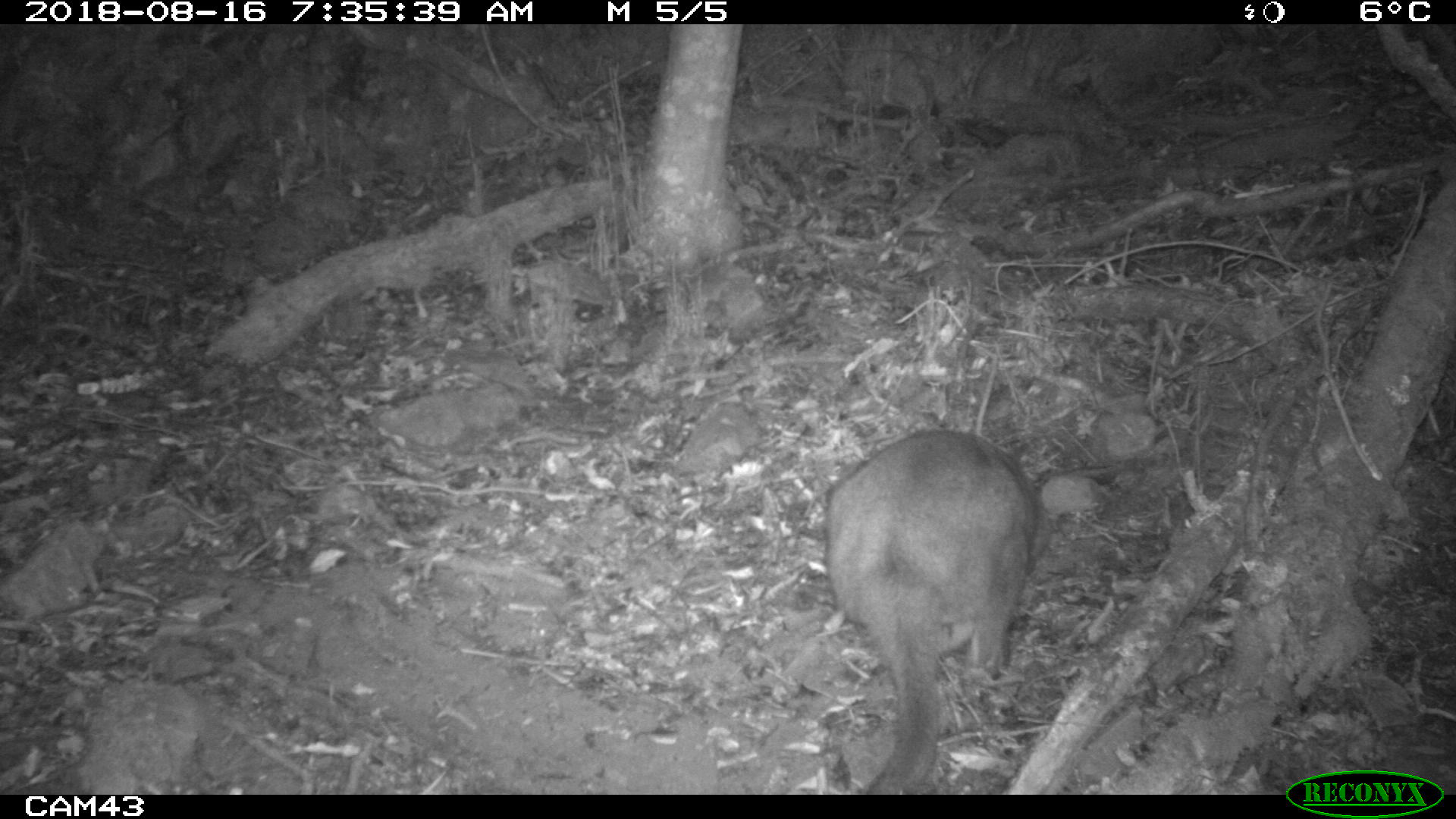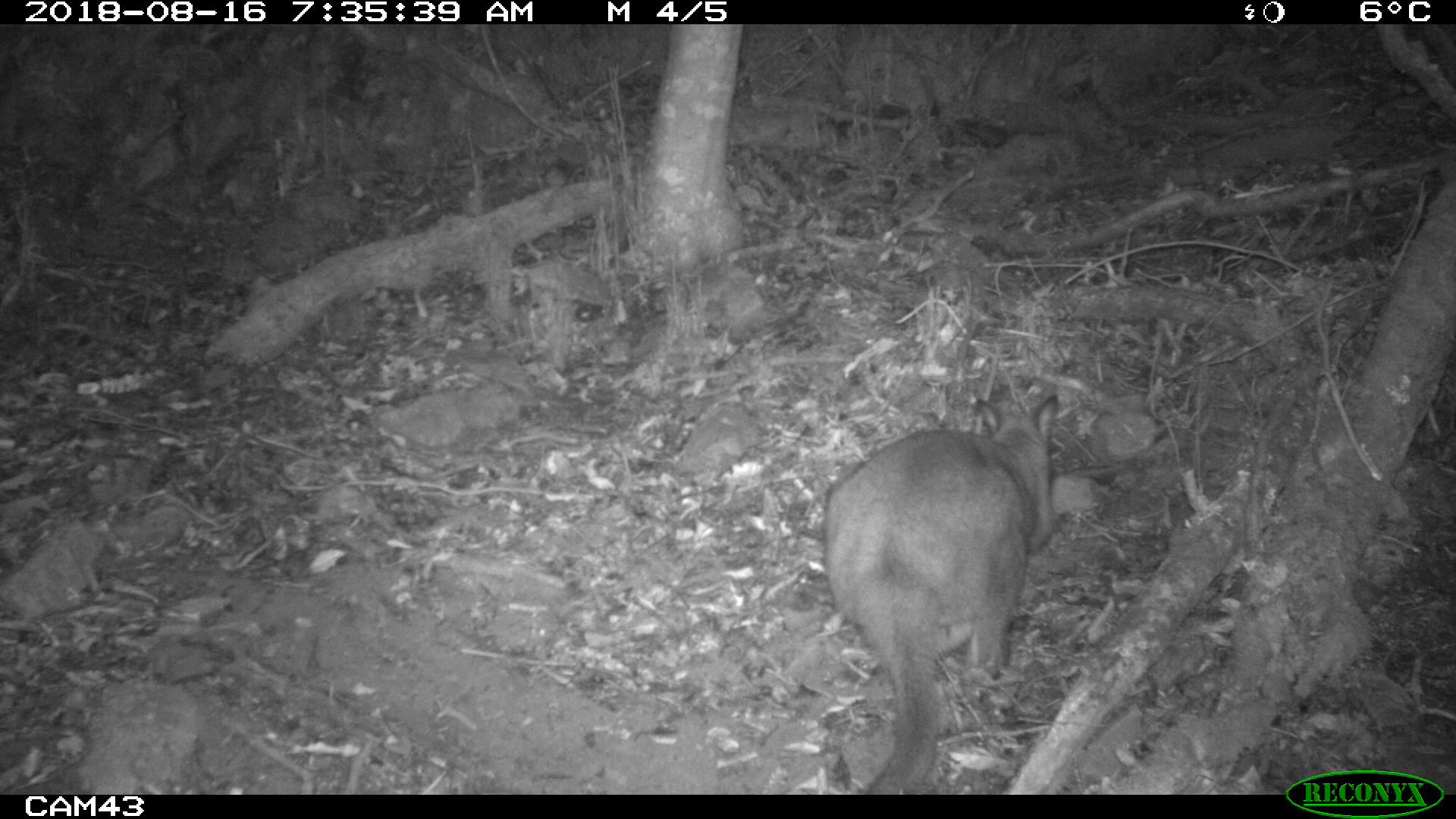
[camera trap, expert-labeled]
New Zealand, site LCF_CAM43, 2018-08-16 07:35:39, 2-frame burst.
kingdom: Animalia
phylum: Chordata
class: Mammalia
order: Diprotodontia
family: Macropodidae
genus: Notamacropus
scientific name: Notamacropus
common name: wallaby